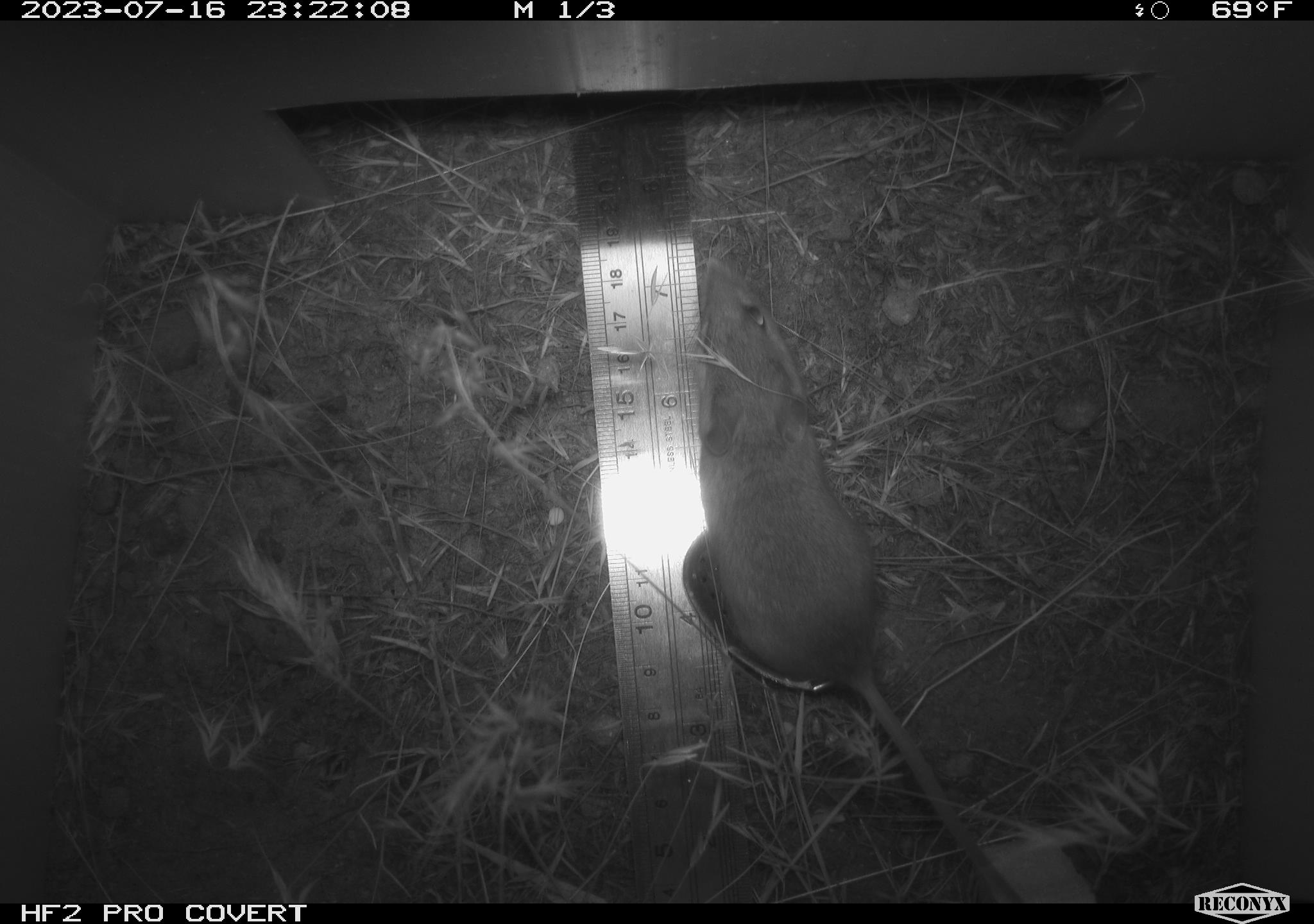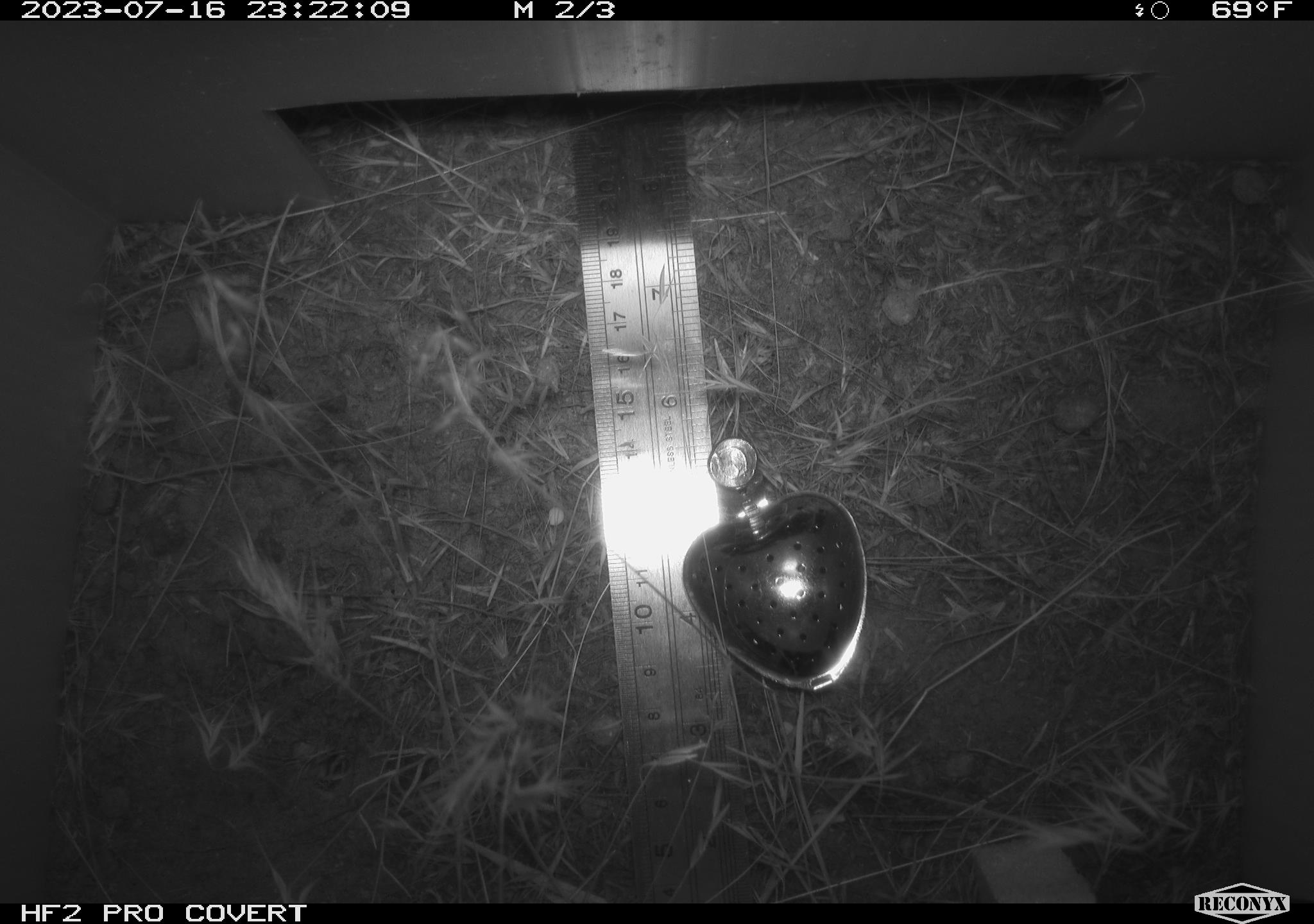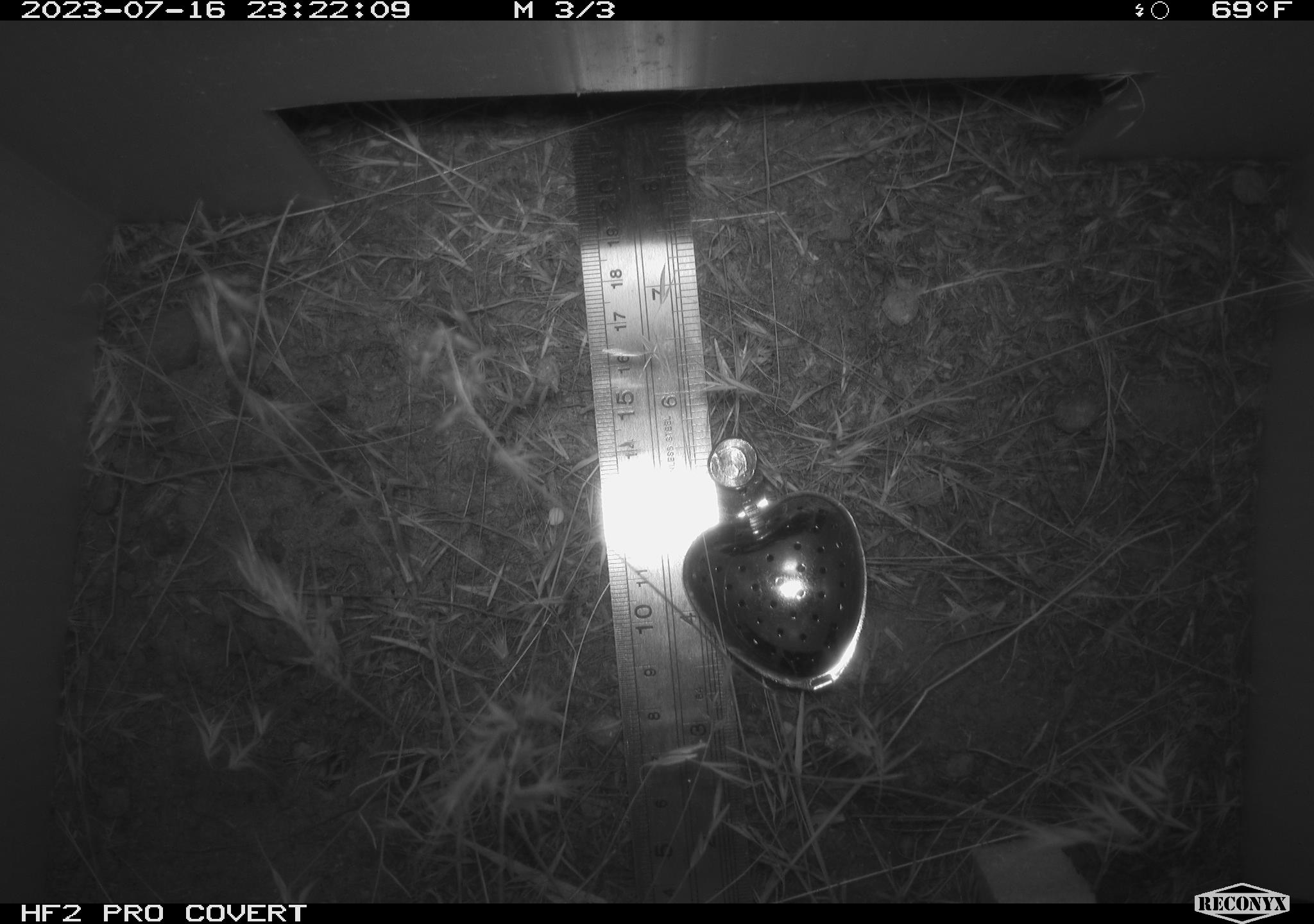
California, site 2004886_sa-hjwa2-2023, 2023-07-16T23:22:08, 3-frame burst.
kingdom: Animalia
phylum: Chordata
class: Mammalia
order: Rodentia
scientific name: Rodentia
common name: mouse species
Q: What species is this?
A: Mouse species (Rodentia).